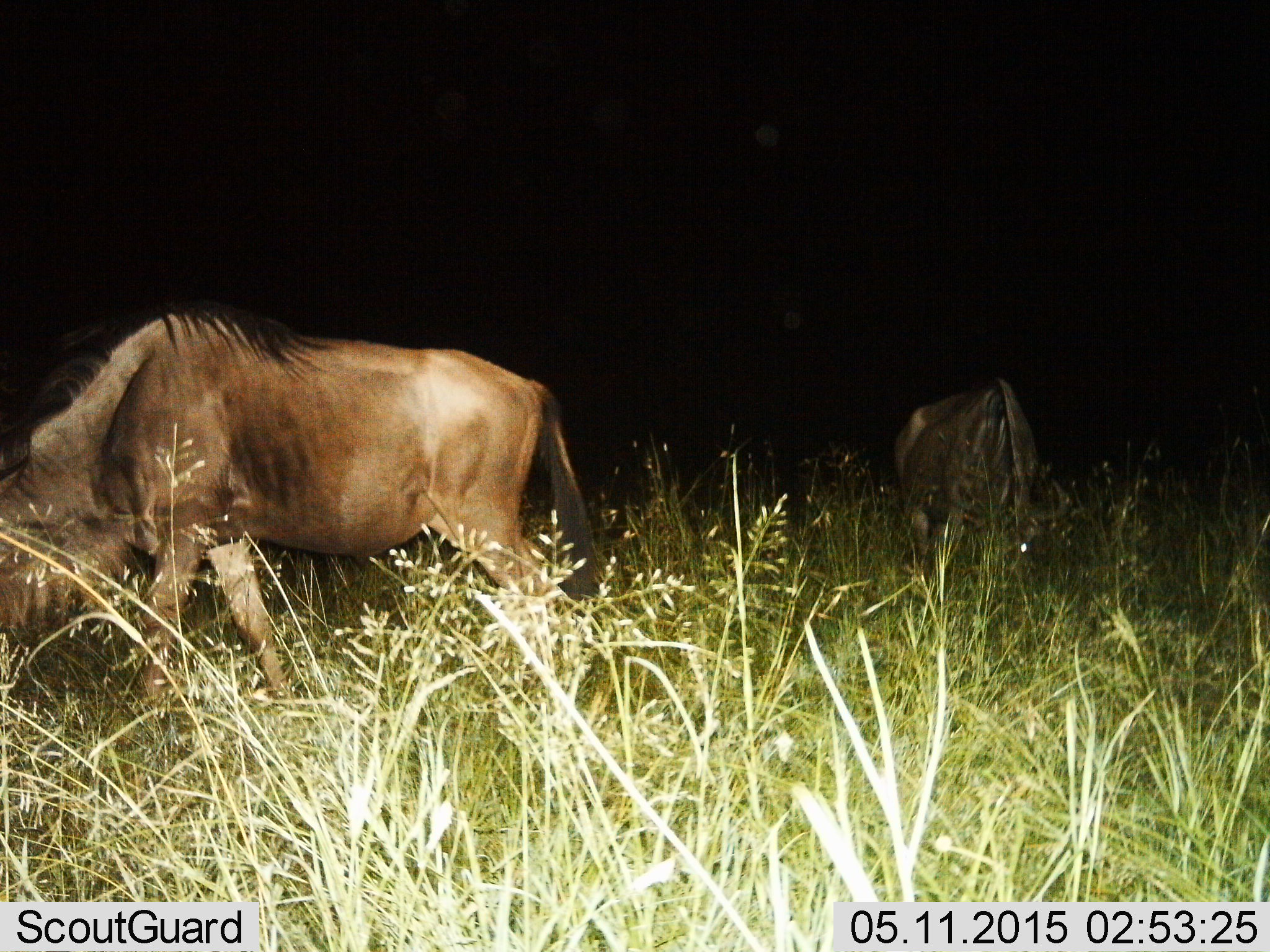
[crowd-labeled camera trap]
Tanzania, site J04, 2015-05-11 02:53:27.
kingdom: Animalia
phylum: Chordata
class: Mammalia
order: Artiodactyla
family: Bovidae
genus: Connochaetes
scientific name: Connochaetes taurinus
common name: blue wildebeest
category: wildebeest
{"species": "wildebeest (blue wildebeest) (Connochaetes taurinus)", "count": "2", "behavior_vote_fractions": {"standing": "10%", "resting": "0%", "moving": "20%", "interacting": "0%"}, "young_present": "0%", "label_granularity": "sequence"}